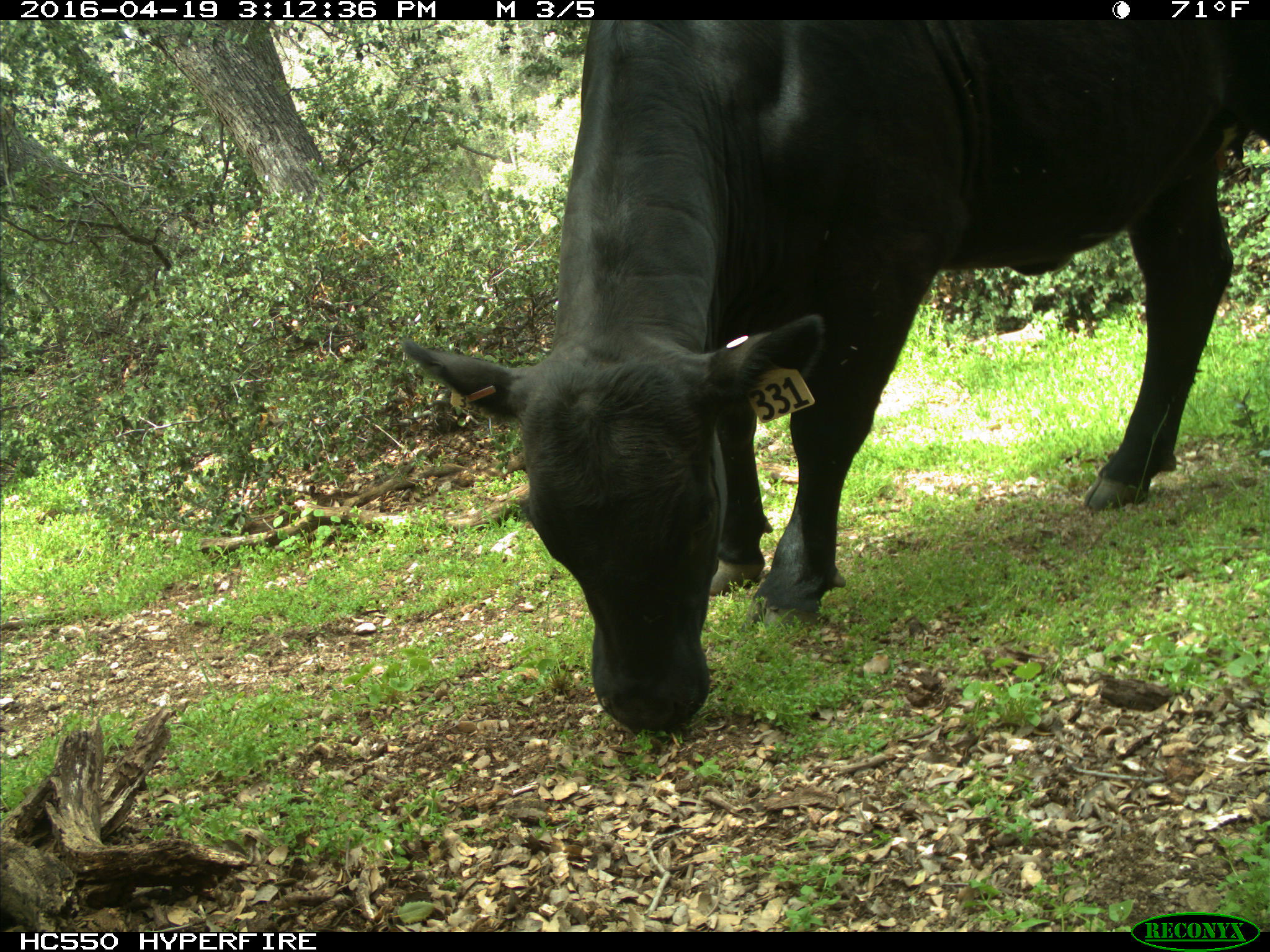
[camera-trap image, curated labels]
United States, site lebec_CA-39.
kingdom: Animalia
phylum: Chordata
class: Mammalia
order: Artiodactyla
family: Bovidae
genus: Bos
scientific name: Bos taurus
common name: domestic cow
Bos taurus (domestic cow).